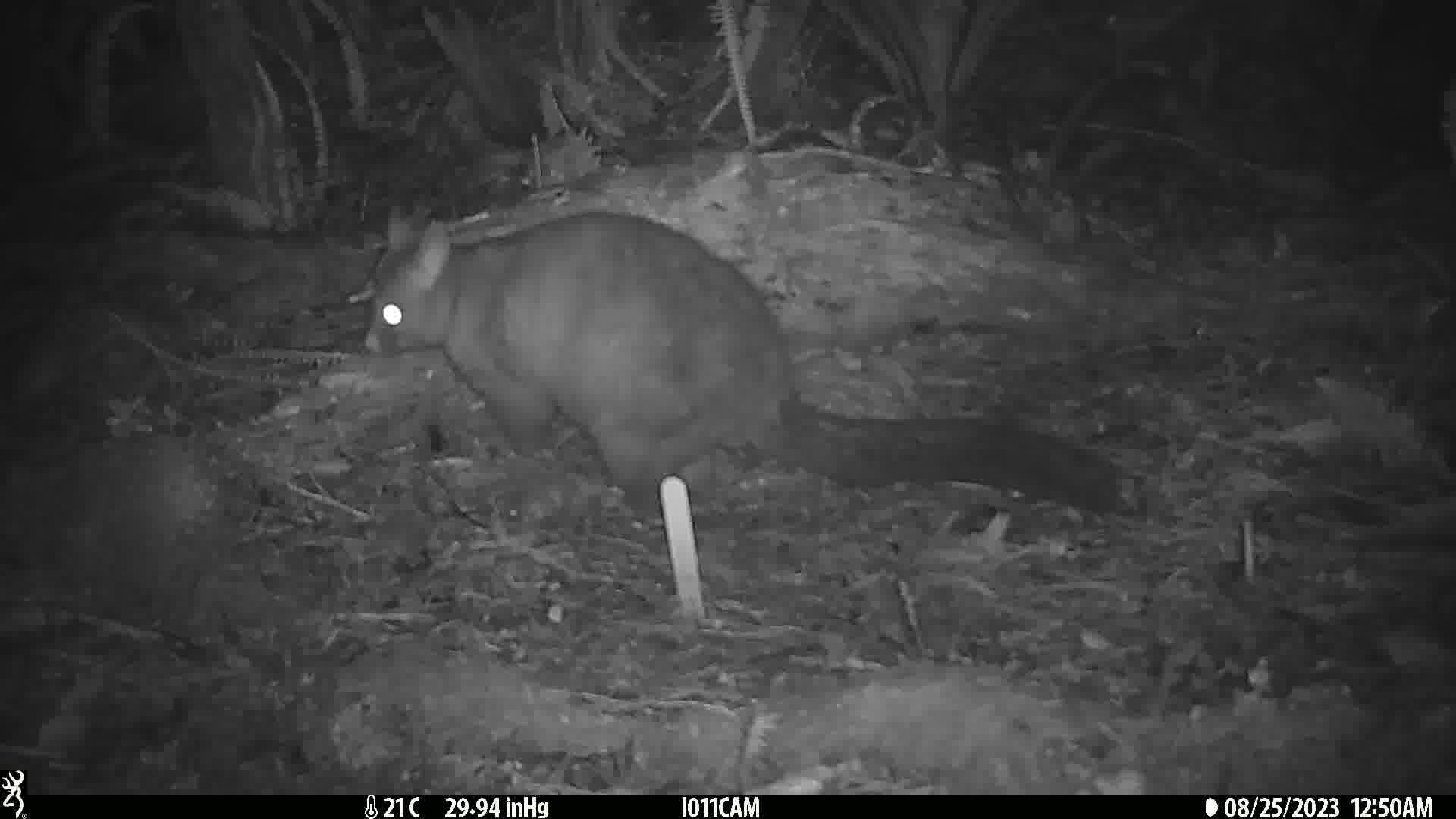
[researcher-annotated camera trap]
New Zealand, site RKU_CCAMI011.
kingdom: Animalia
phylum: Chordata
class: Mammalia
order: Diprotodontia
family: Phalangeridae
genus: Trichosurus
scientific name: Trichosurus vulpecula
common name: common brushtail possum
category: possum